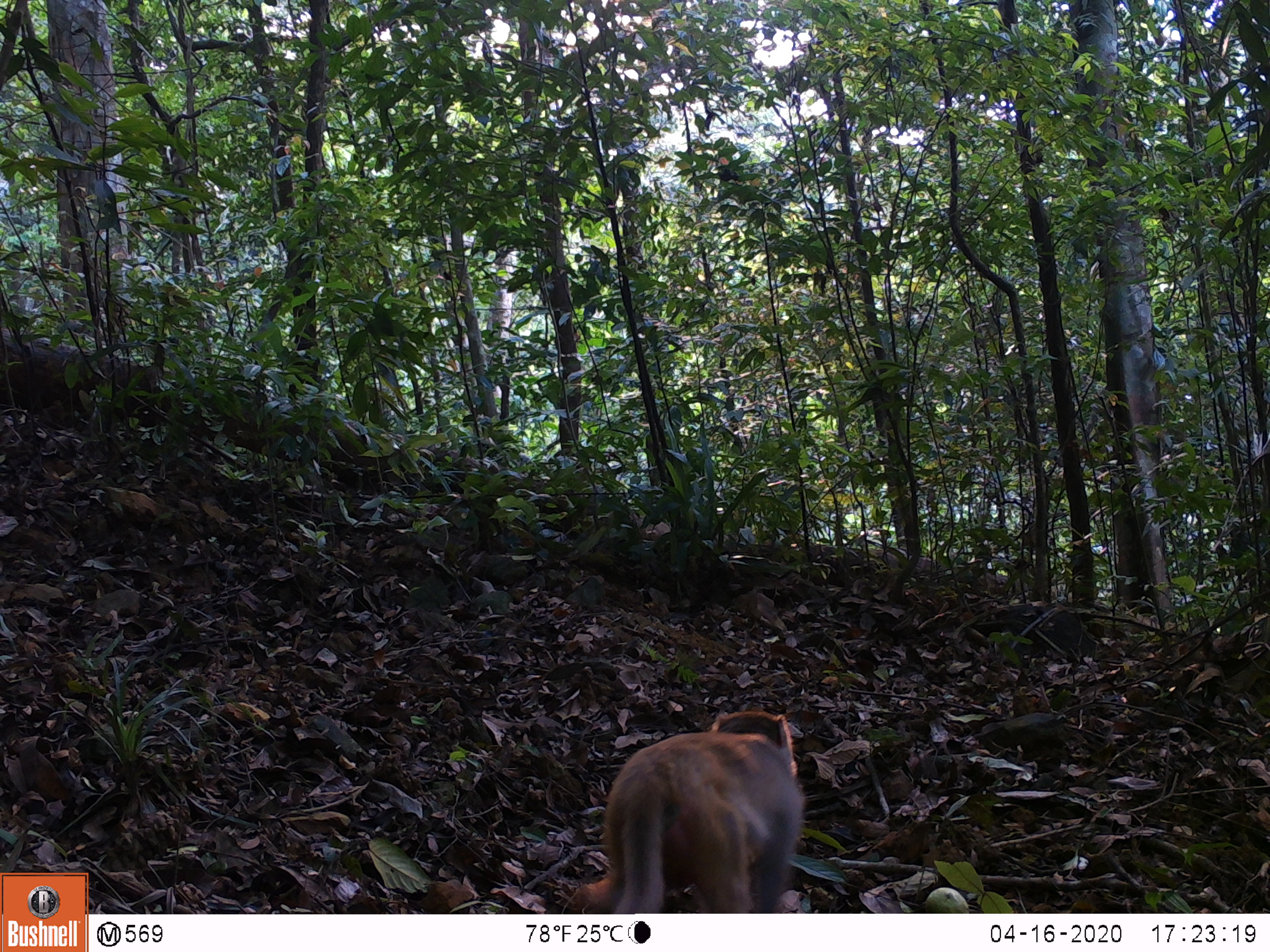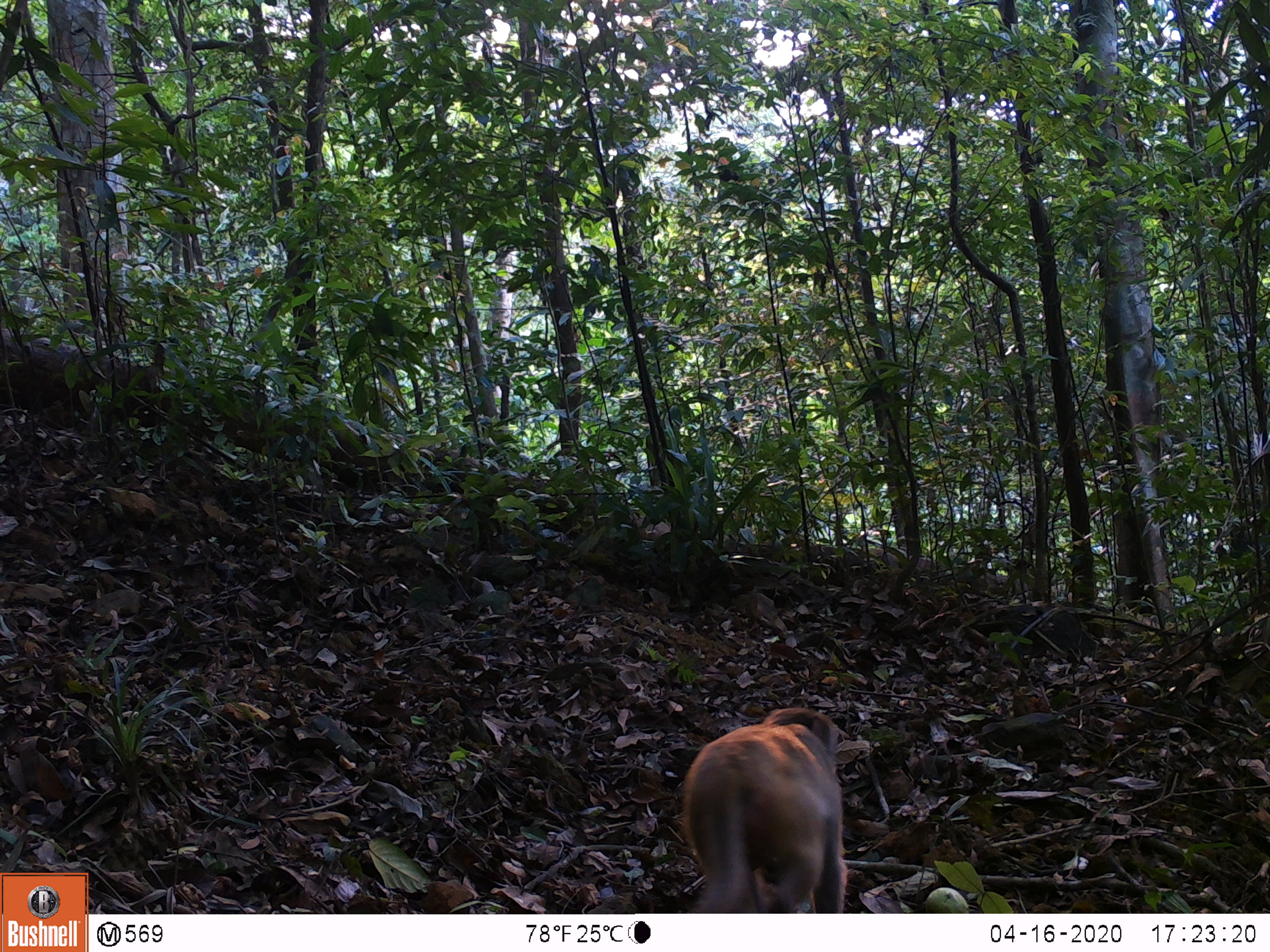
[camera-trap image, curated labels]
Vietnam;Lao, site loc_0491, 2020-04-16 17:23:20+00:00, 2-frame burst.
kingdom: Animalia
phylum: Chordata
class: Mammalia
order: Primates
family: Cercopithecidae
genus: Macaca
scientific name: Macaca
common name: macaques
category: assam or rhesus macaque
Assam or rhesus macaque (macaques) (Macaca). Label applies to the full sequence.